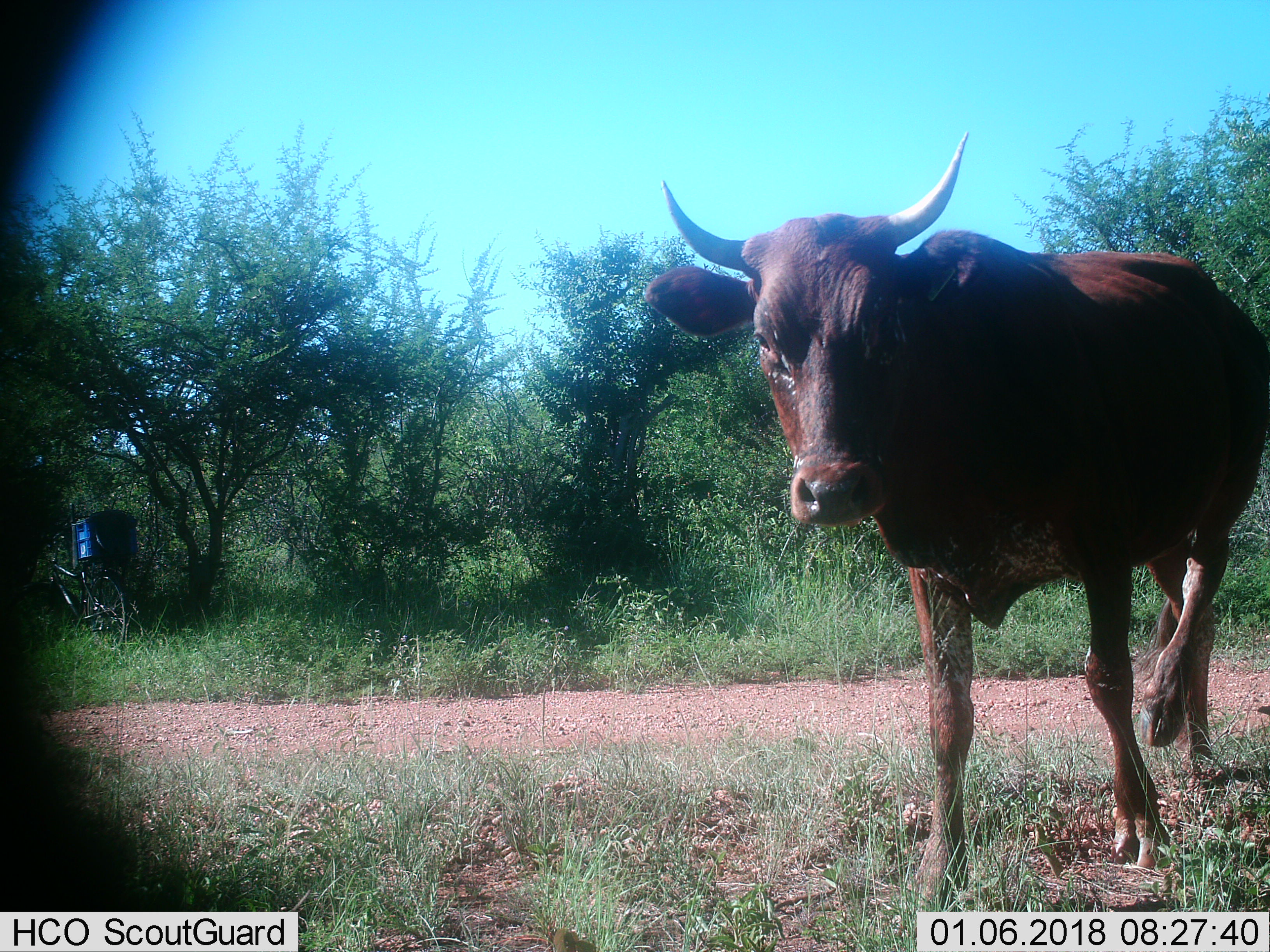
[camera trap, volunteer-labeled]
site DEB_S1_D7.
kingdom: Animalia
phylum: Chordata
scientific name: Vertebrata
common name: domestic animal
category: domesticanimal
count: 1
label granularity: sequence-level